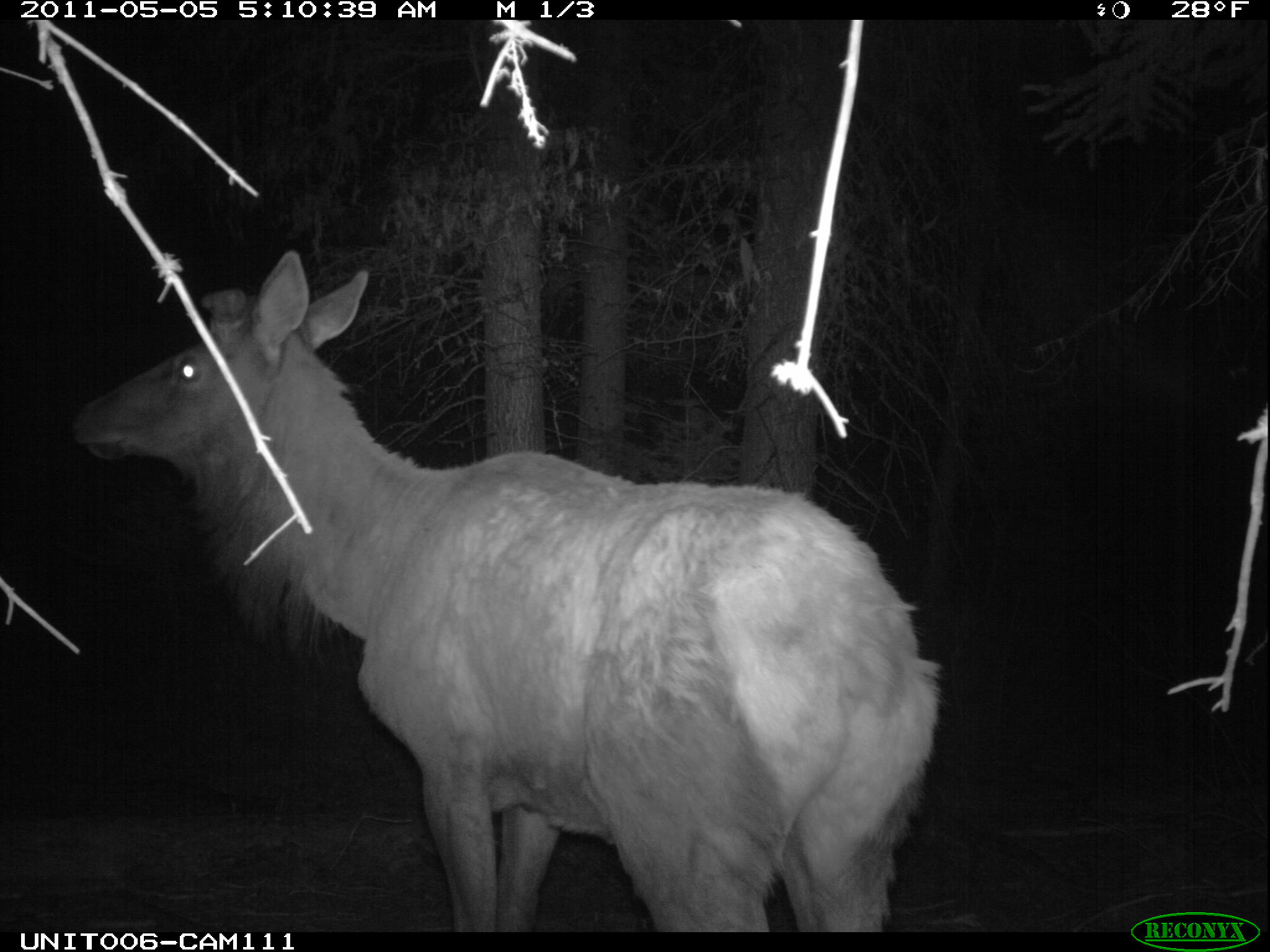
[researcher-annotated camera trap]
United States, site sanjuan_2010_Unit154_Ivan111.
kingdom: Animalia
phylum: Chordata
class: Mammalia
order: Artiodactyla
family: Cervidae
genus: Cervus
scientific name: Cervus elaphus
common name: red deer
Cervus elaphus (red deer).